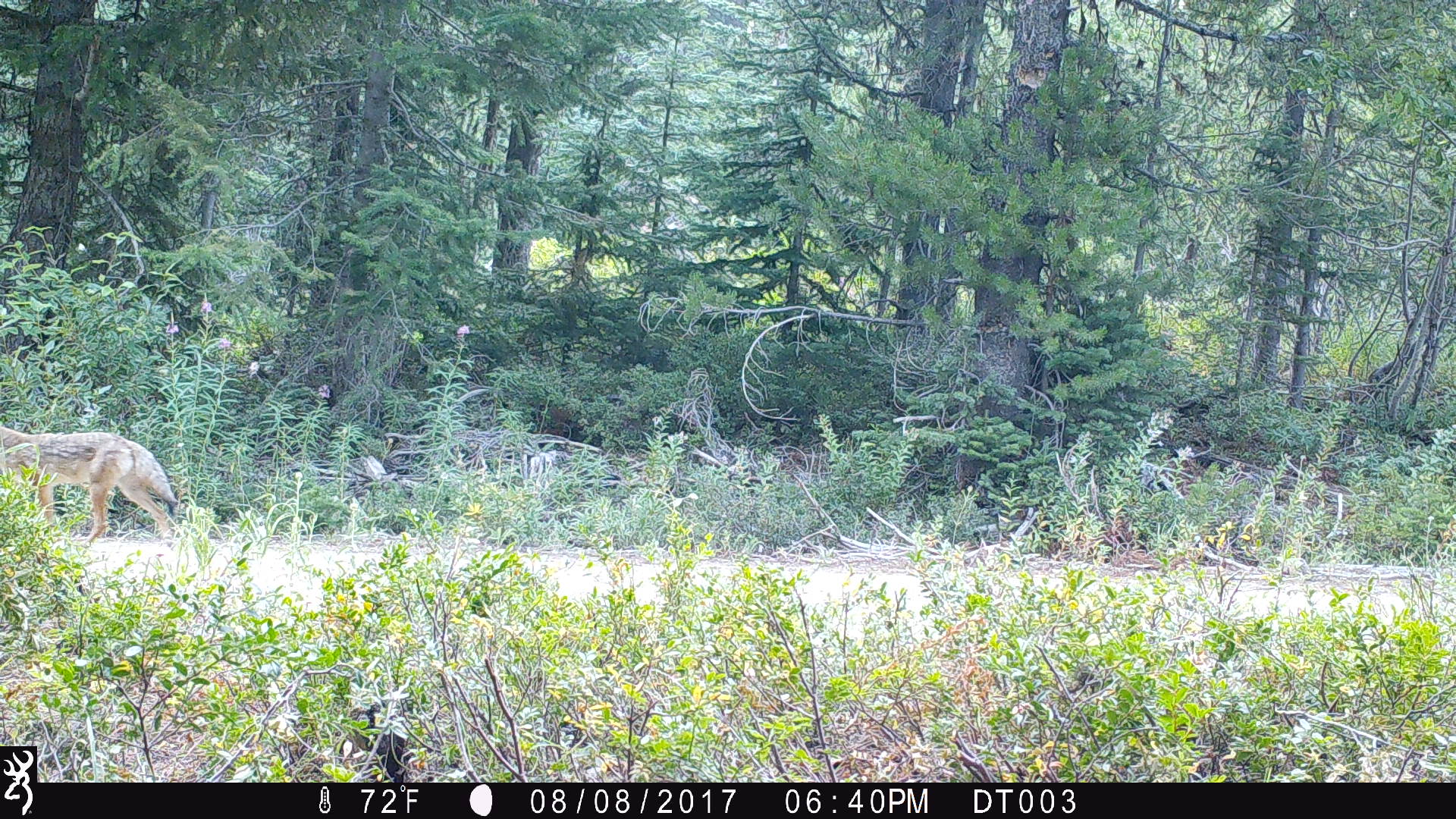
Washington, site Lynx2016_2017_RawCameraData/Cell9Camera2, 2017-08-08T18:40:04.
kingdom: Animalia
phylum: Chordata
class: Mammalia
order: Carnivora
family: Canidae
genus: Canis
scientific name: Canis latrans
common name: coyote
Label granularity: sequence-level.